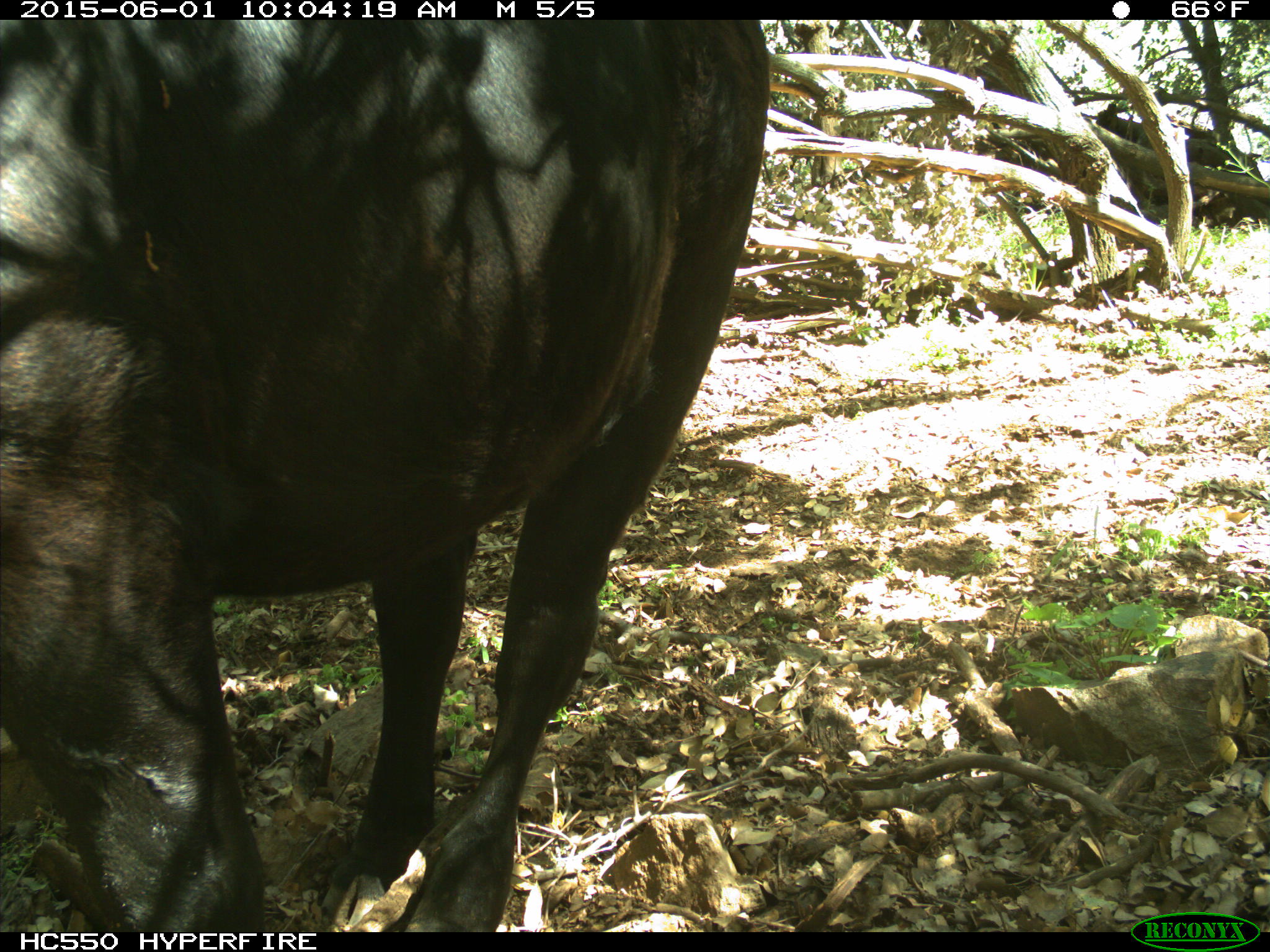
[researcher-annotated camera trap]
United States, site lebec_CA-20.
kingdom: Animalia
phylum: Chordata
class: Mammalia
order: Artiodactyla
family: Bovidae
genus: Bos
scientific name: Bos taurus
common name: domestic cow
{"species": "Bos taurus (domestic cow)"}